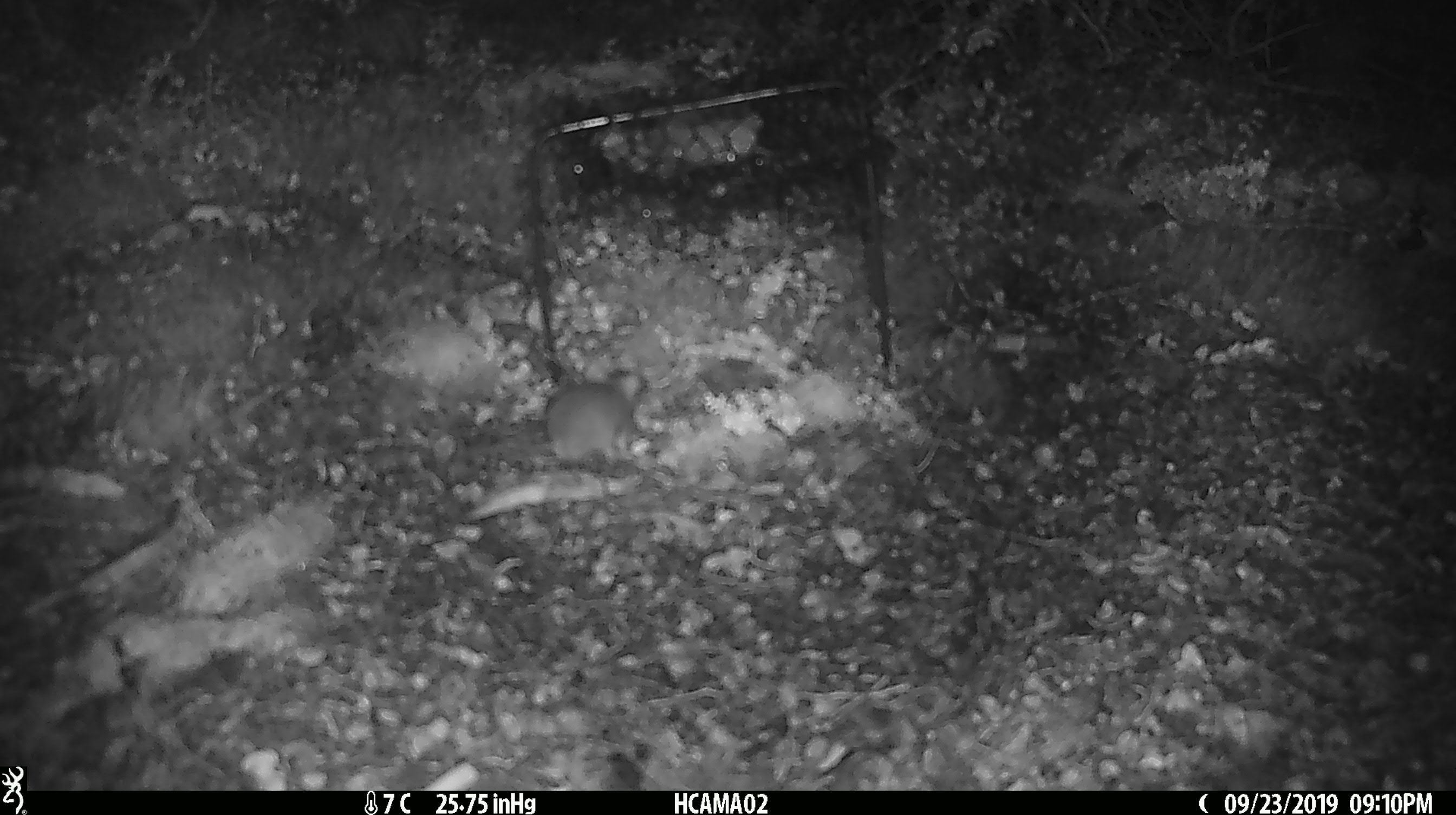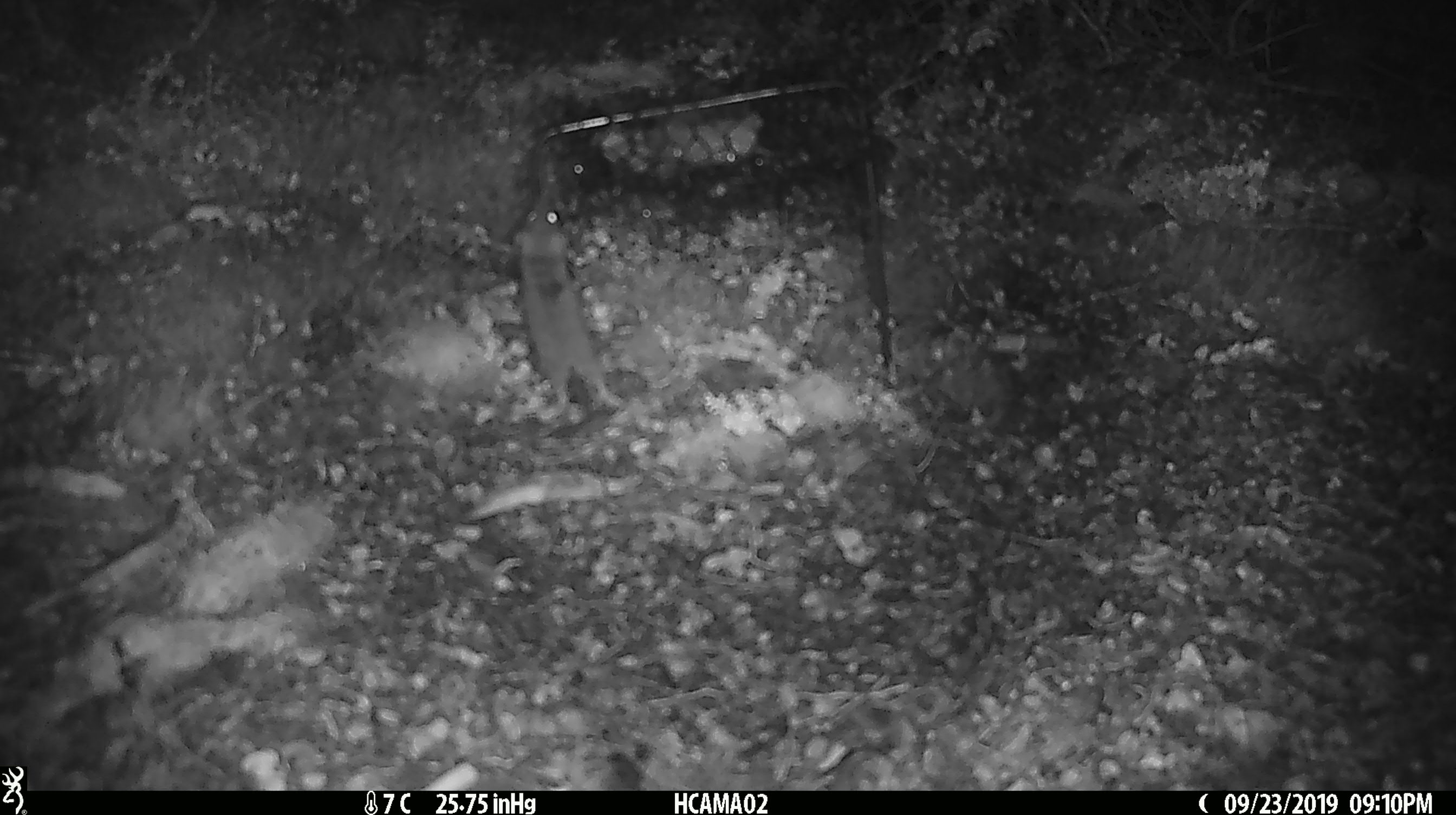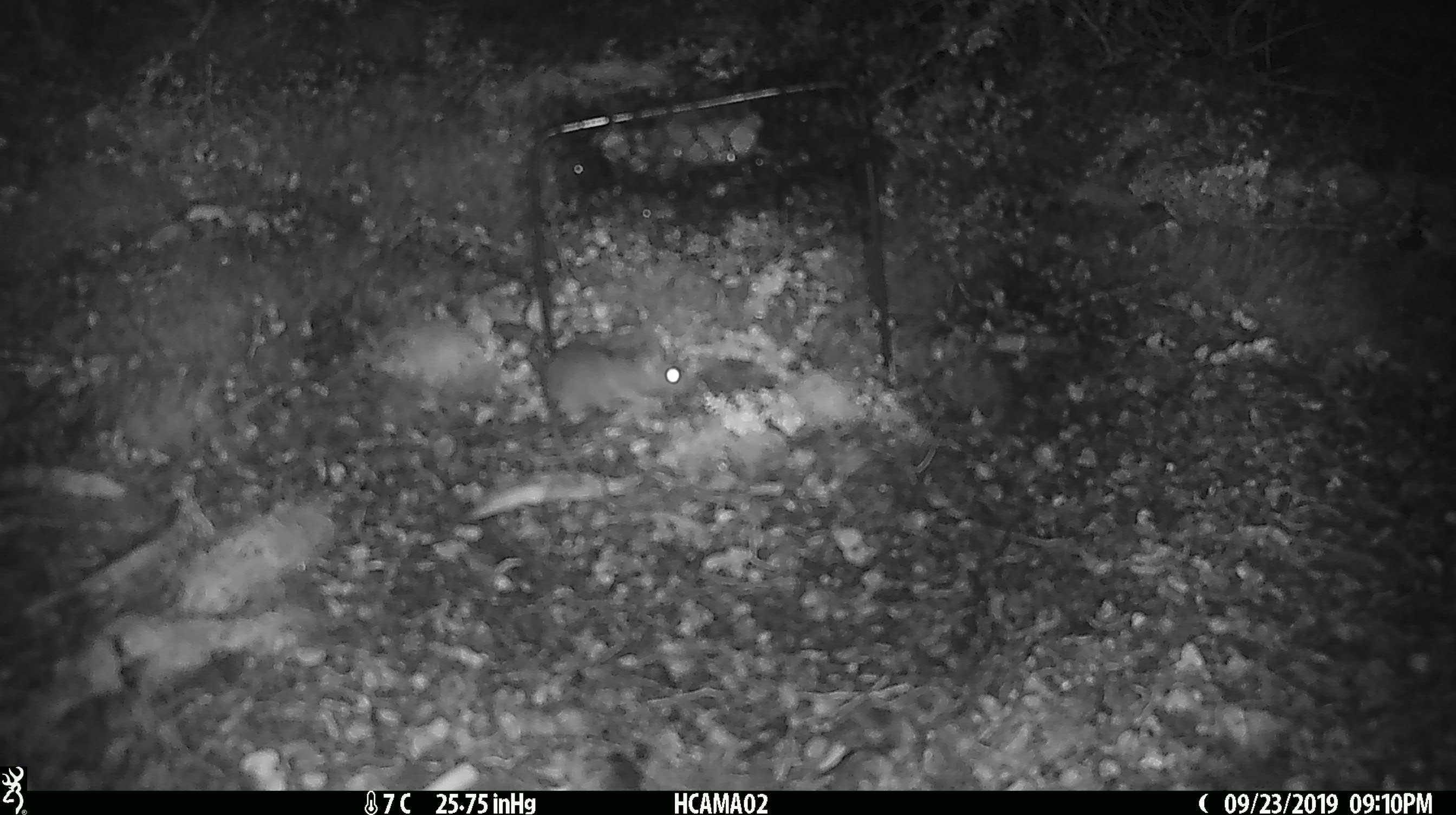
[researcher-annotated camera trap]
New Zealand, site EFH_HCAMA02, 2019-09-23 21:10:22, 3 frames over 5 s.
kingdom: Animalia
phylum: Chordata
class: Mammalia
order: Rodentia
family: Muridae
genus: Mus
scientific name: Mus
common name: mouse